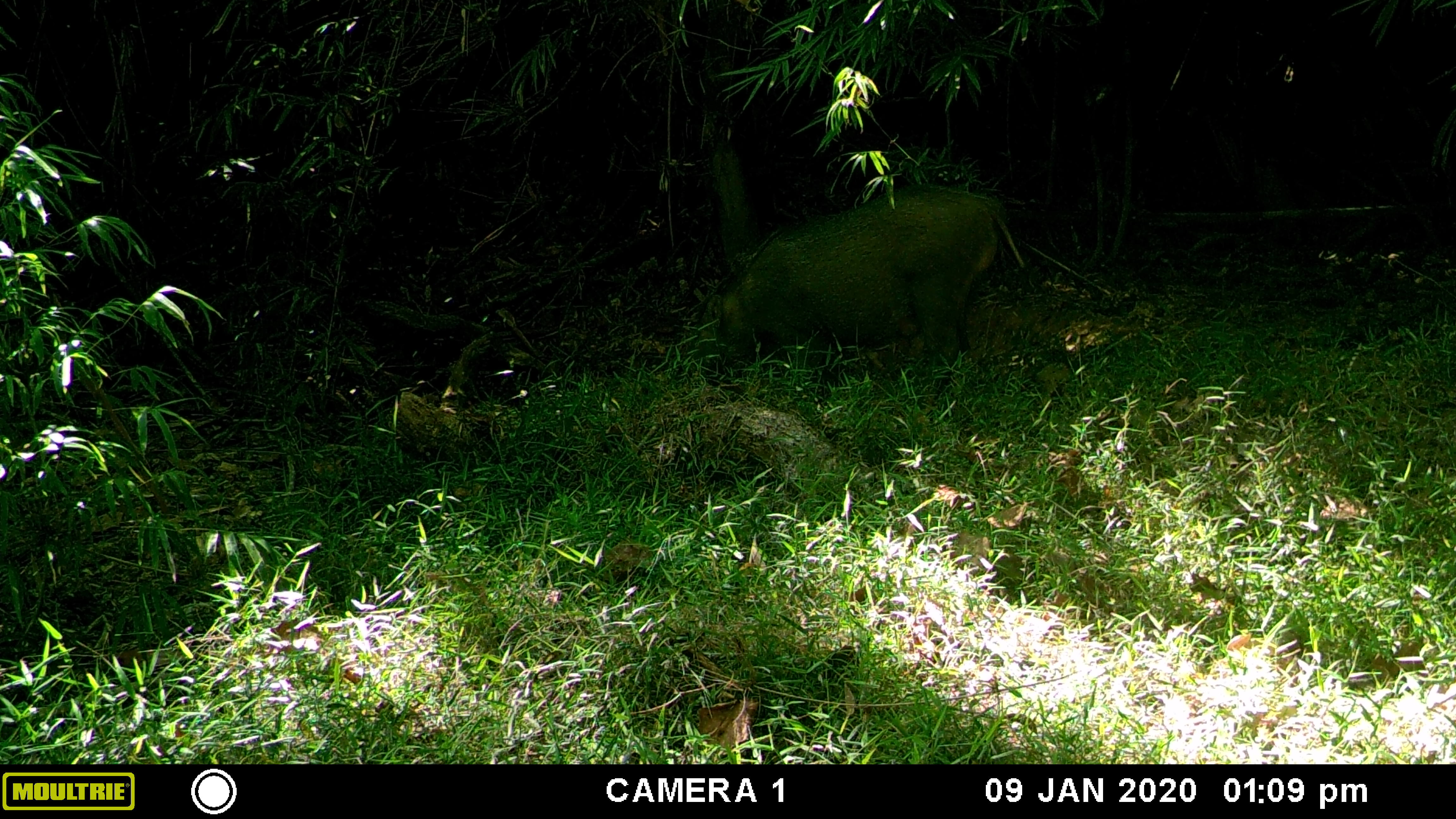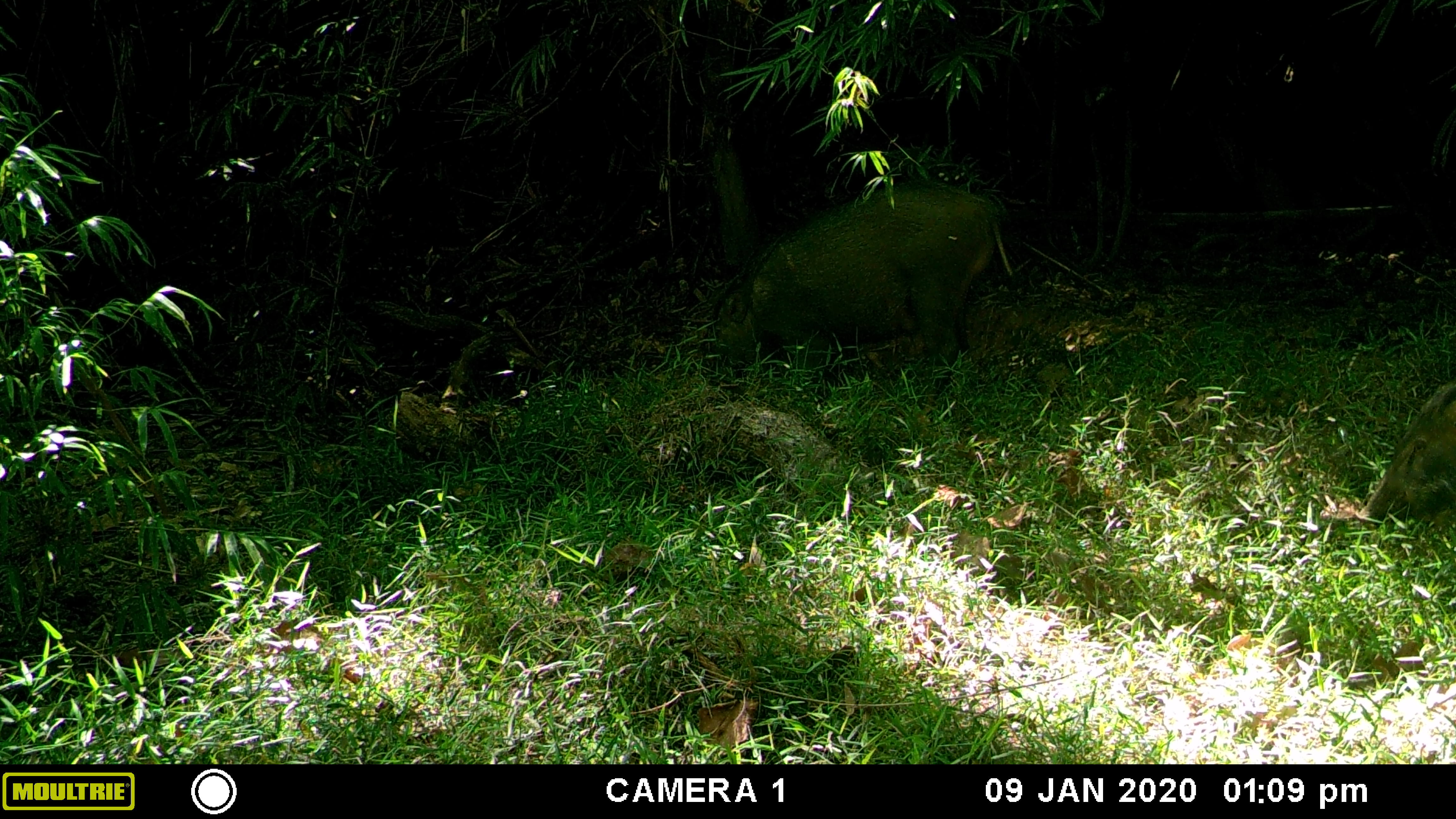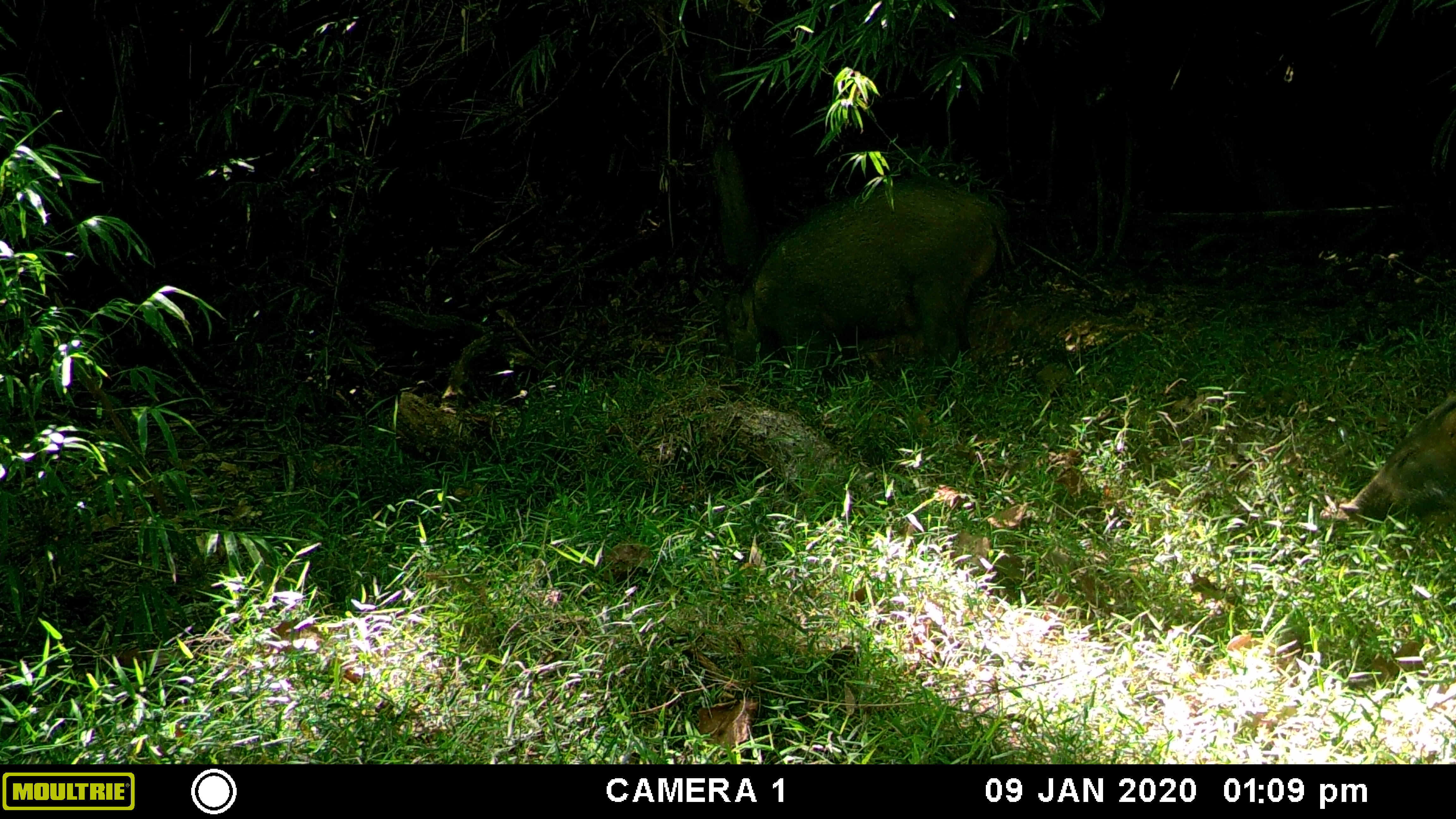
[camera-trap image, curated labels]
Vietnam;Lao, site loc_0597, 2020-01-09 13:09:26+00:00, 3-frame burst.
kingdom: Animalia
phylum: Chordata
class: Mammalia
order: Artiodactyla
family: Suidae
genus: Sus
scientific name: Sus scrofa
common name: eurasian wild pig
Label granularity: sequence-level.